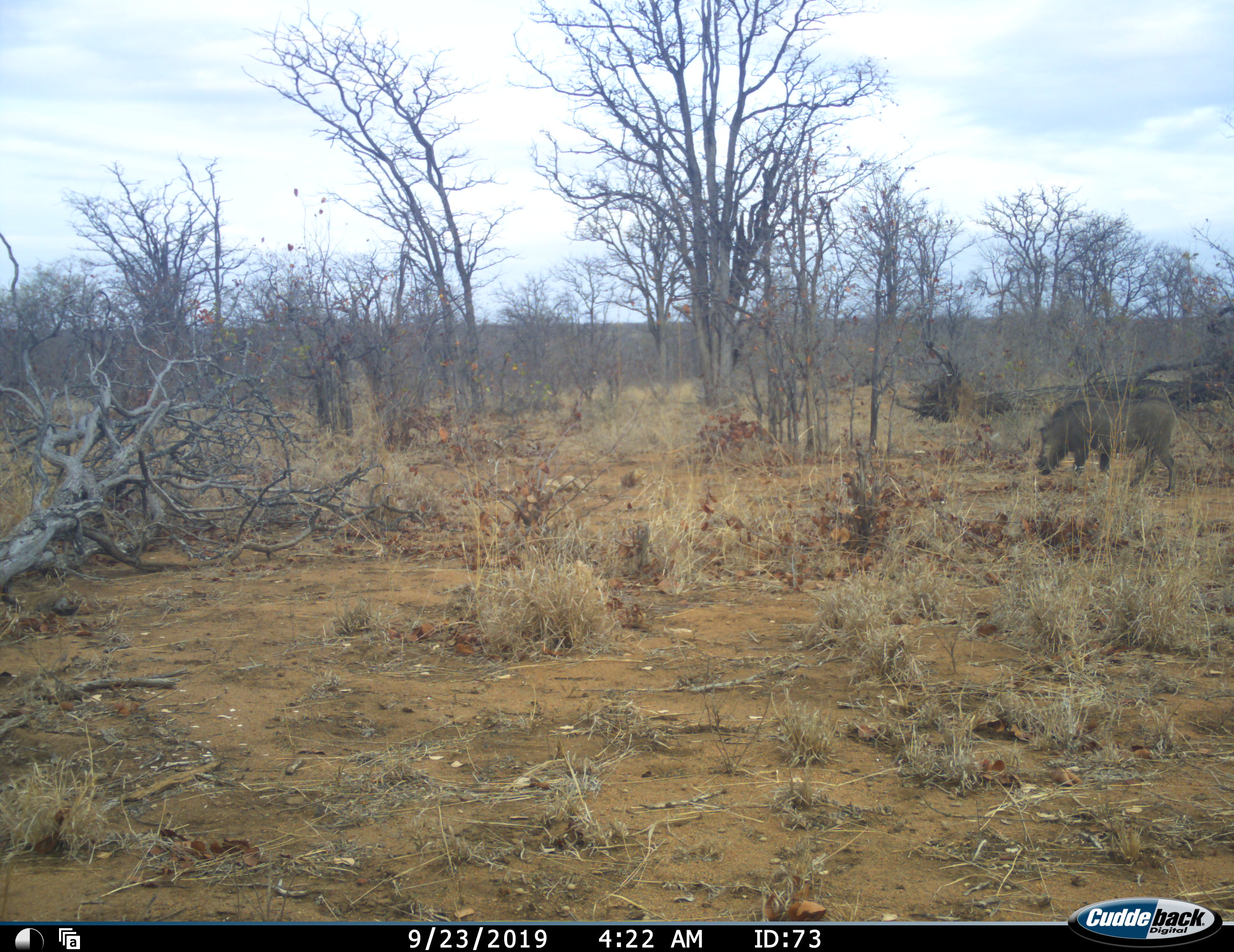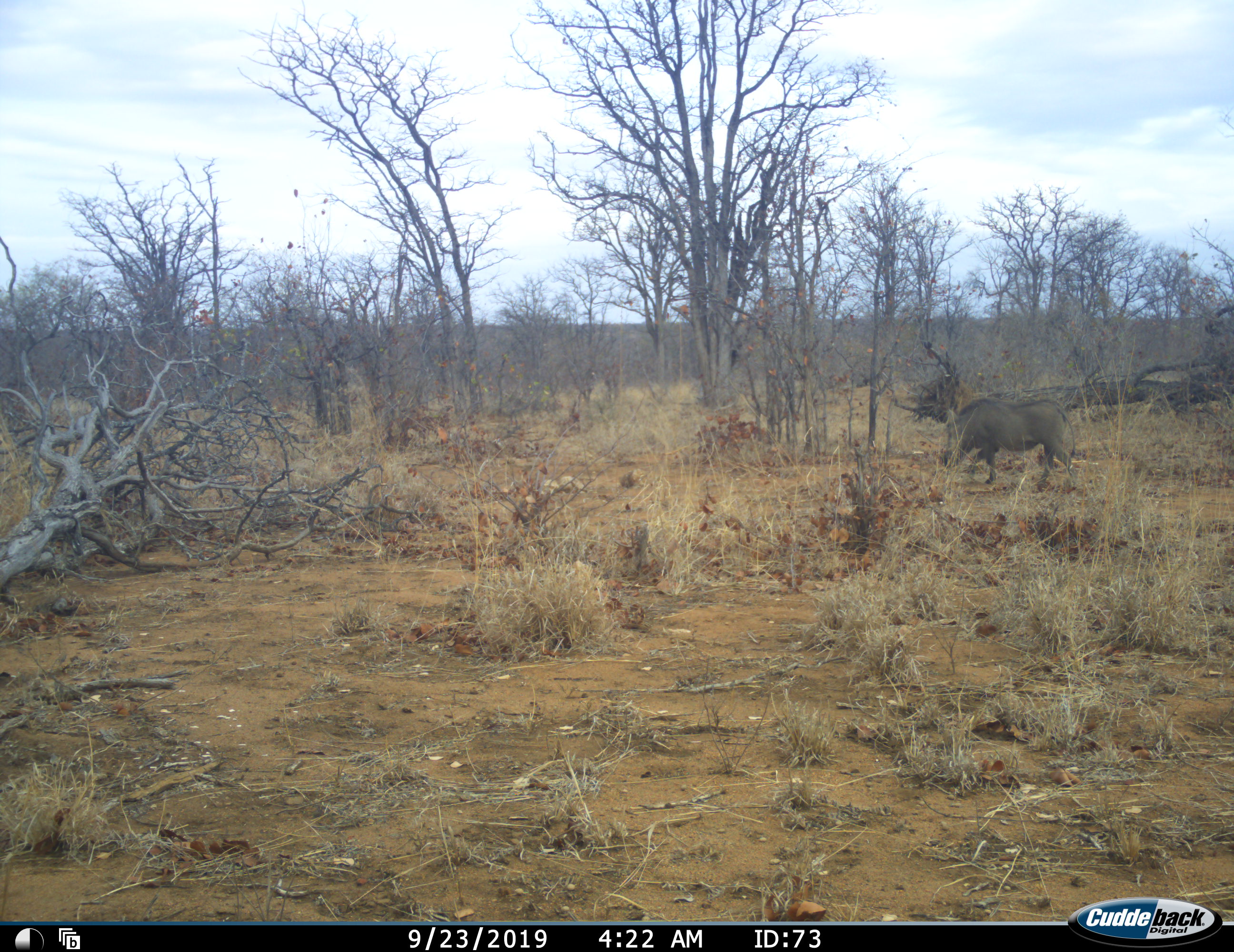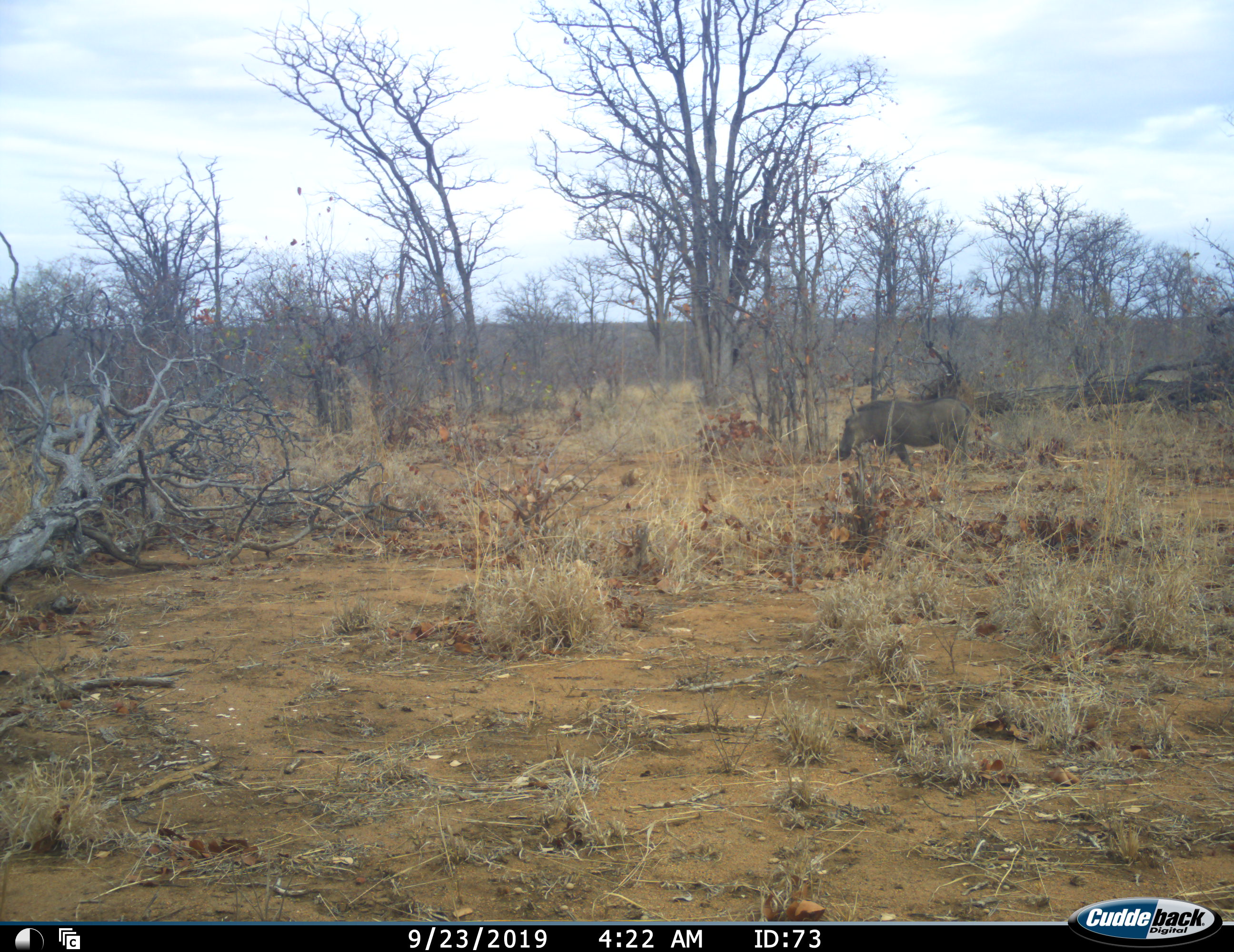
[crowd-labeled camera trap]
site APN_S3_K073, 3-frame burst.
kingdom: Animalia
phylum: Chordata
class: Mammalia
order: Artiodactyla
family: Suidae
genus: Phacochoerus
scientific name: Phacochoerus africanus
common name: warthog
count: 1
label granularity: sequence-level